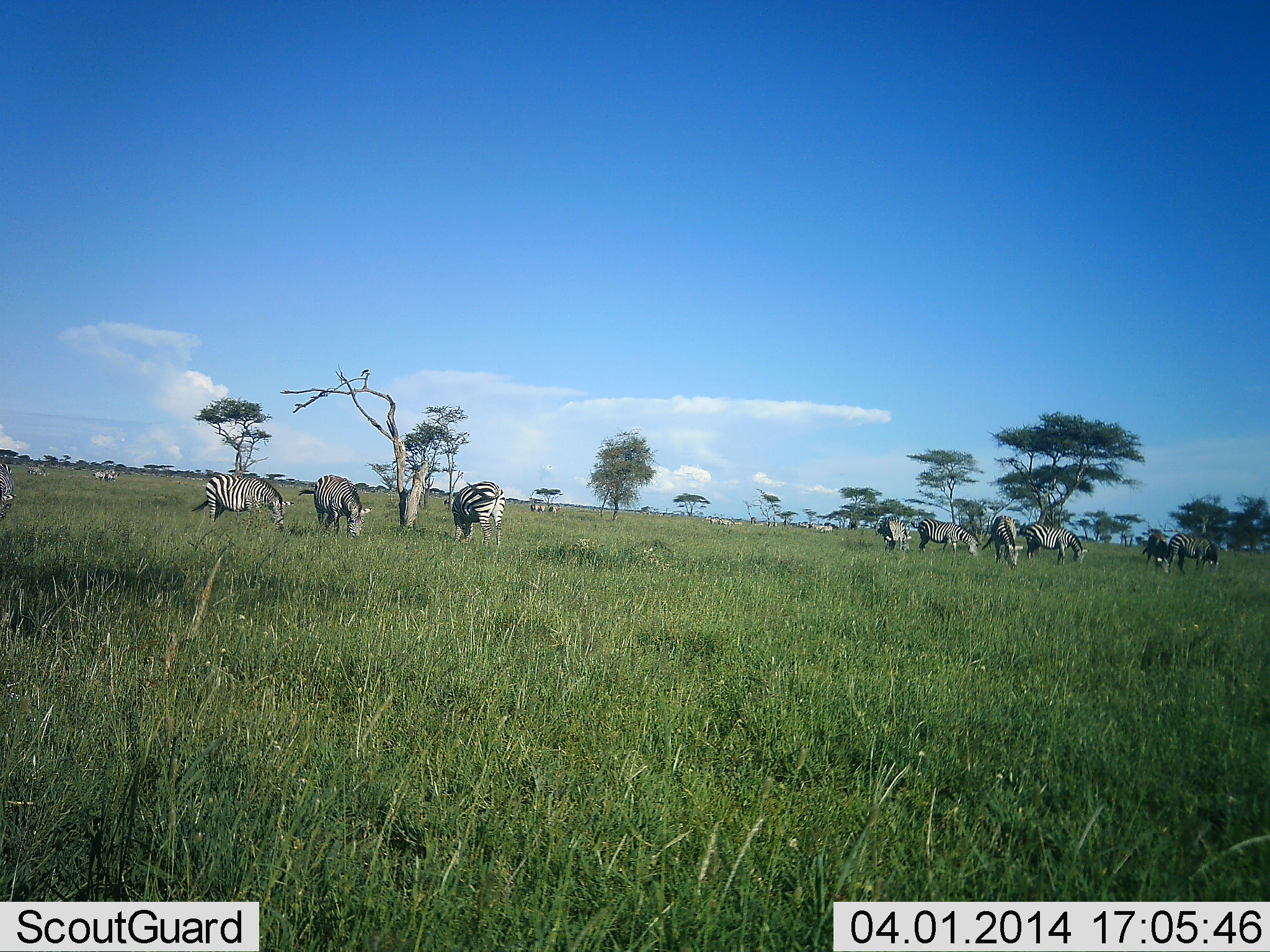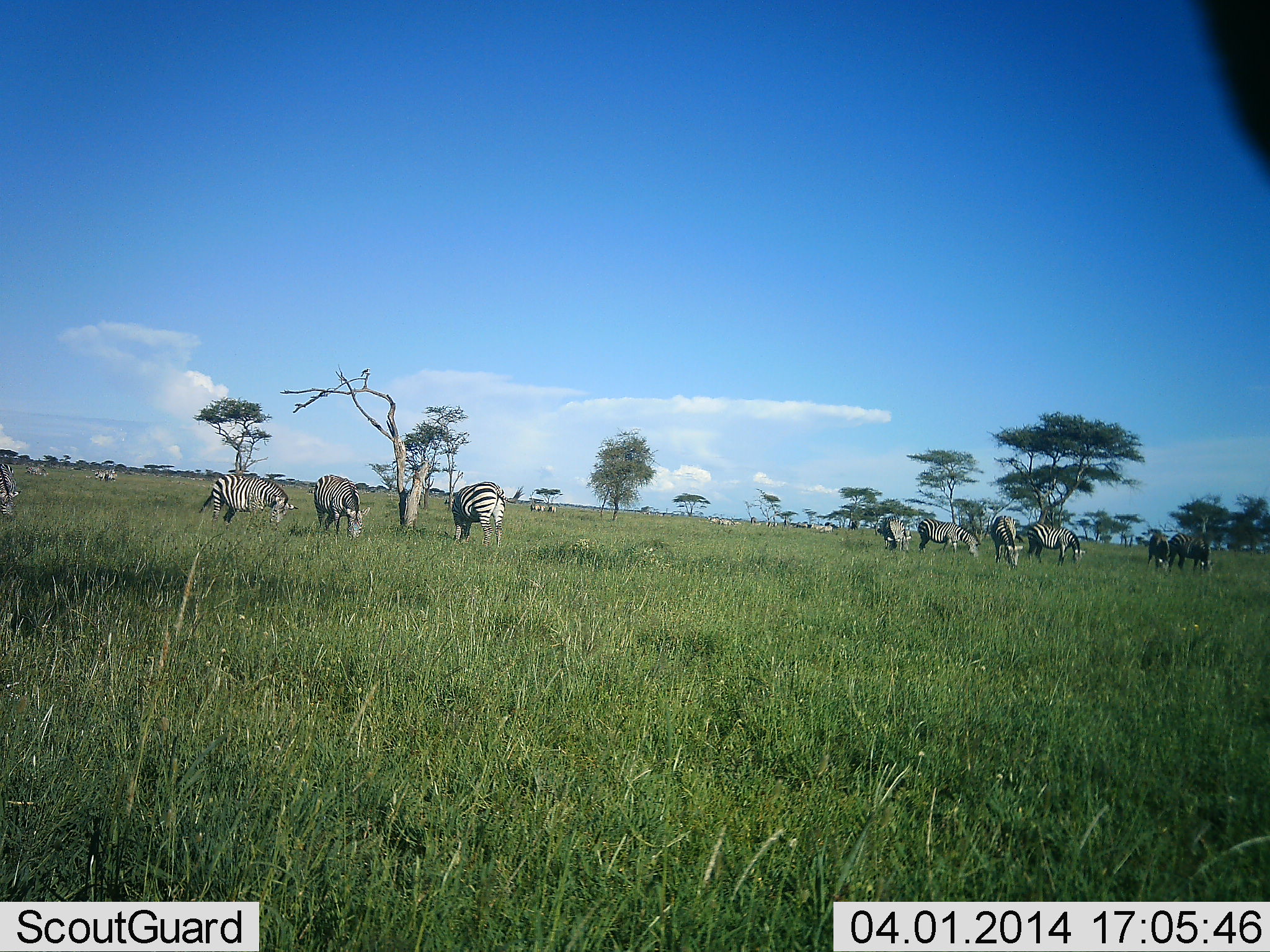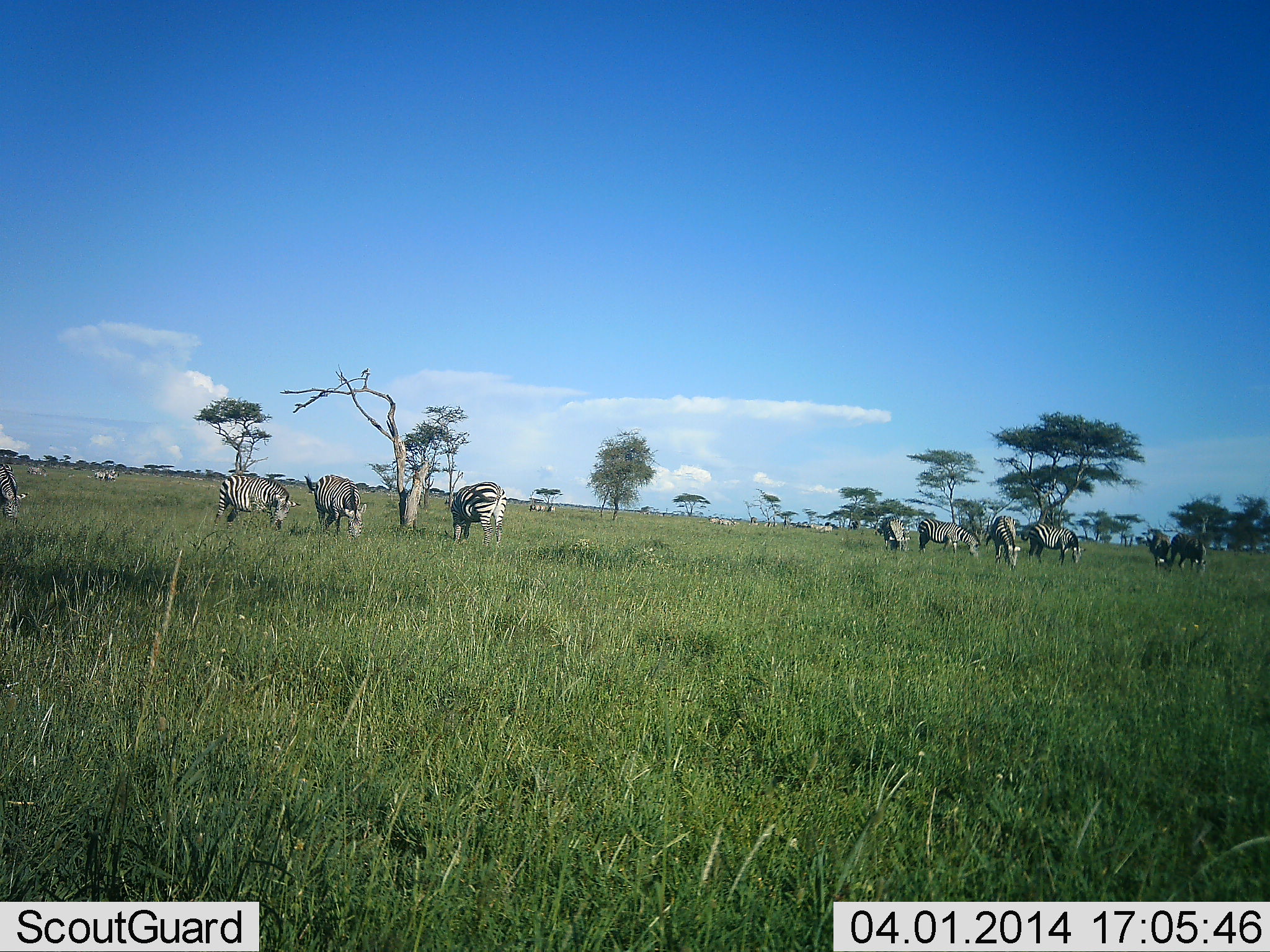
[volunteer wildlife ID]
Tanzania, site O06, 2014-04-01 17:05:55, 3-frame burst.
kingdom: Animalia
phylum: Chordata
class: Mammalia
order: Perissodactyla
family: Equidae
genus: Equus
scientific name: Equus quagga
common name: plains zebra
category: zebra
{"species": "zebra (plains zebra) (Equus quagga)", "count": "11-50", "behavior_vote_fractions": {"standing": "45%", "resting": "0%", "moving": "0%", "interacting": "0%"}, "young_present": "9%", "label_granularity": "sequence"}